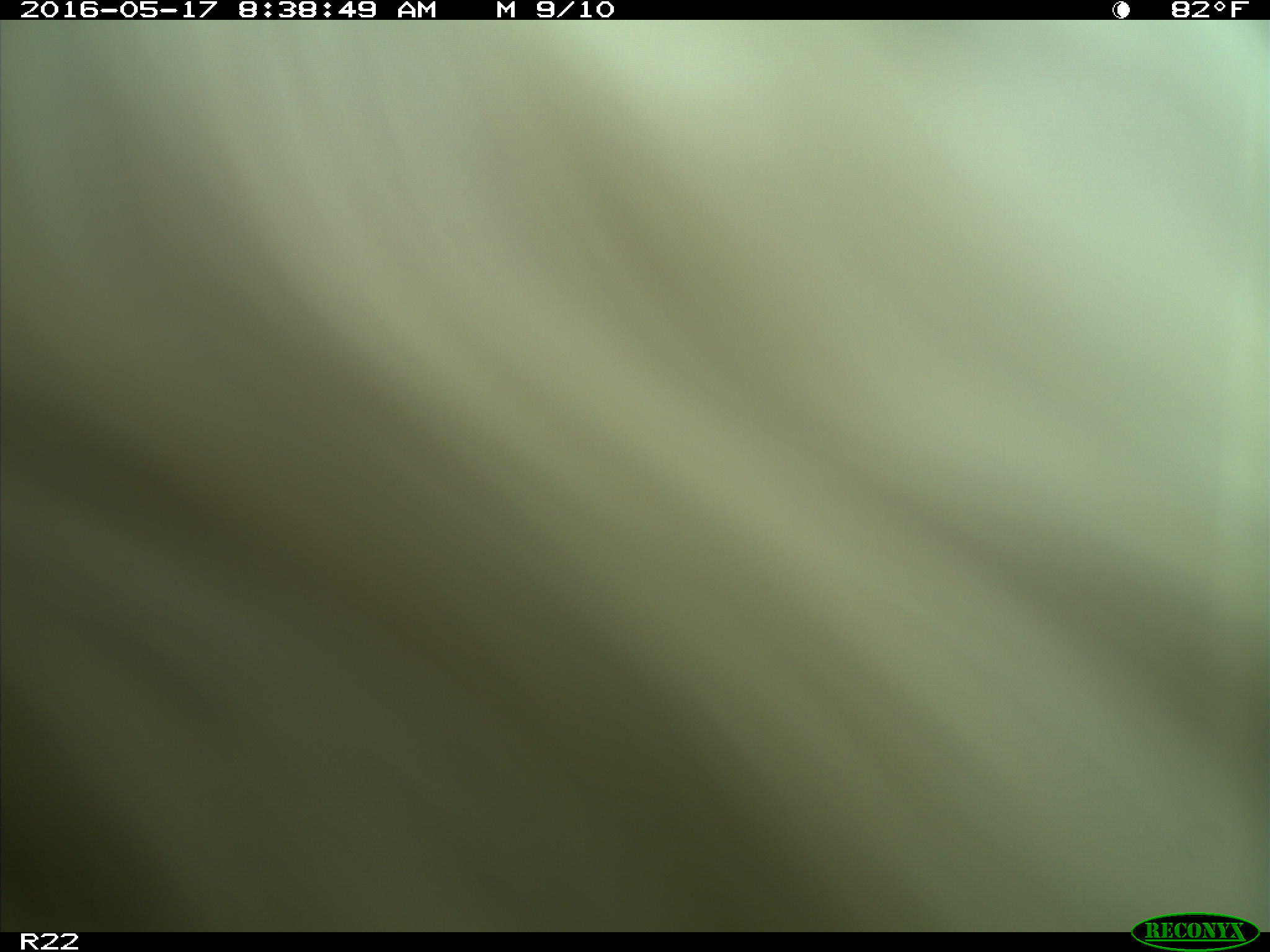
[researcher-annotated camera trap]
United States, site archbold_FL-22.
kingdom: Animalia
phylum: Chordata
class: Mammalia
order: Artiodactyla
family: Bovidae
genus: Bos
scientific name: Bos taurus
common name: domestic cow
Bos taurus (domestic cow).